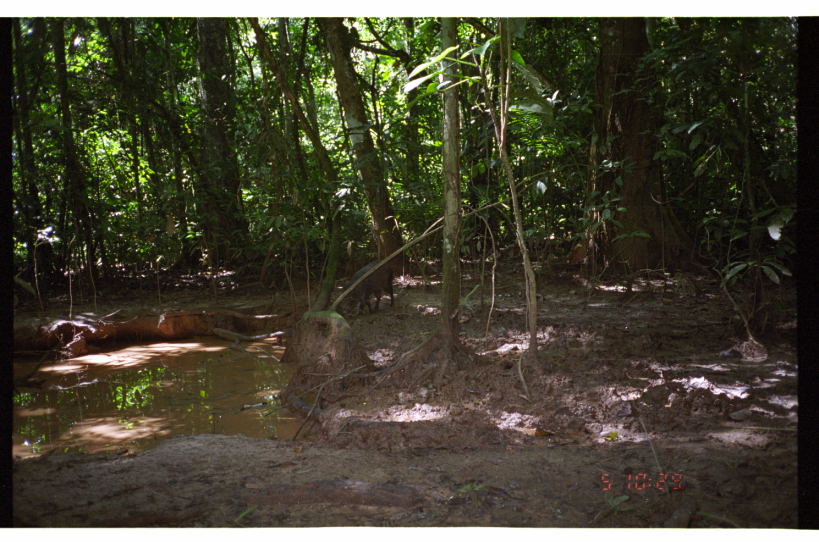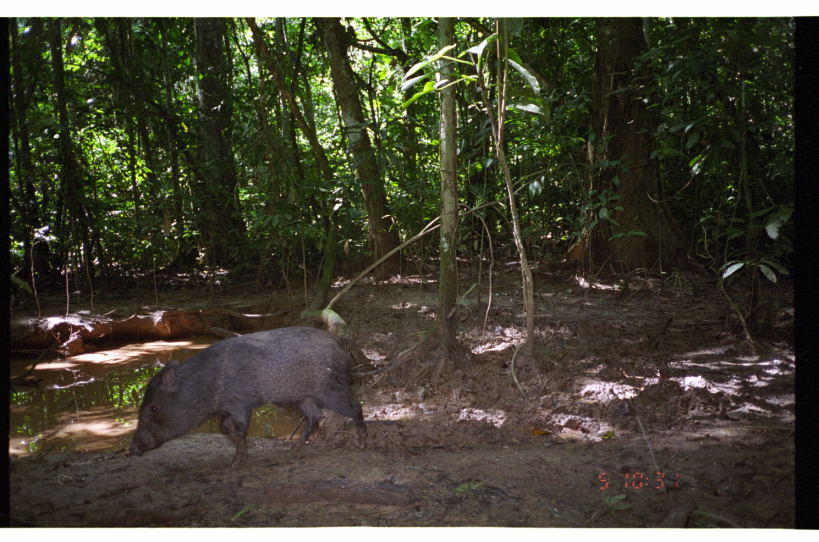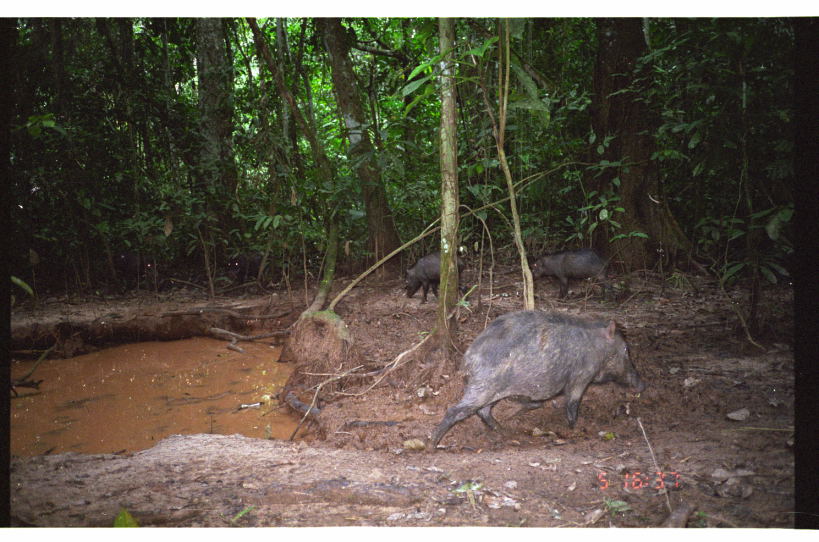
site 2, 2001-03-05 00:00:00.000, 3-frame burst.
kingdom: Animalia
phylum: Chordata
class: Mammalia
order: Artiodactyla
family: Tayassuidae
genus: Pecari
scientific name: Pecari tajacu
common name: collared peccary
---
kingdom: Animalia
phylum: Chordata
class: Mammalia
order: Artiodactyla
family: Tayassuidae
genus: Tayassu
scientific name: Tayassu pecari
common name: white-lipped peccary